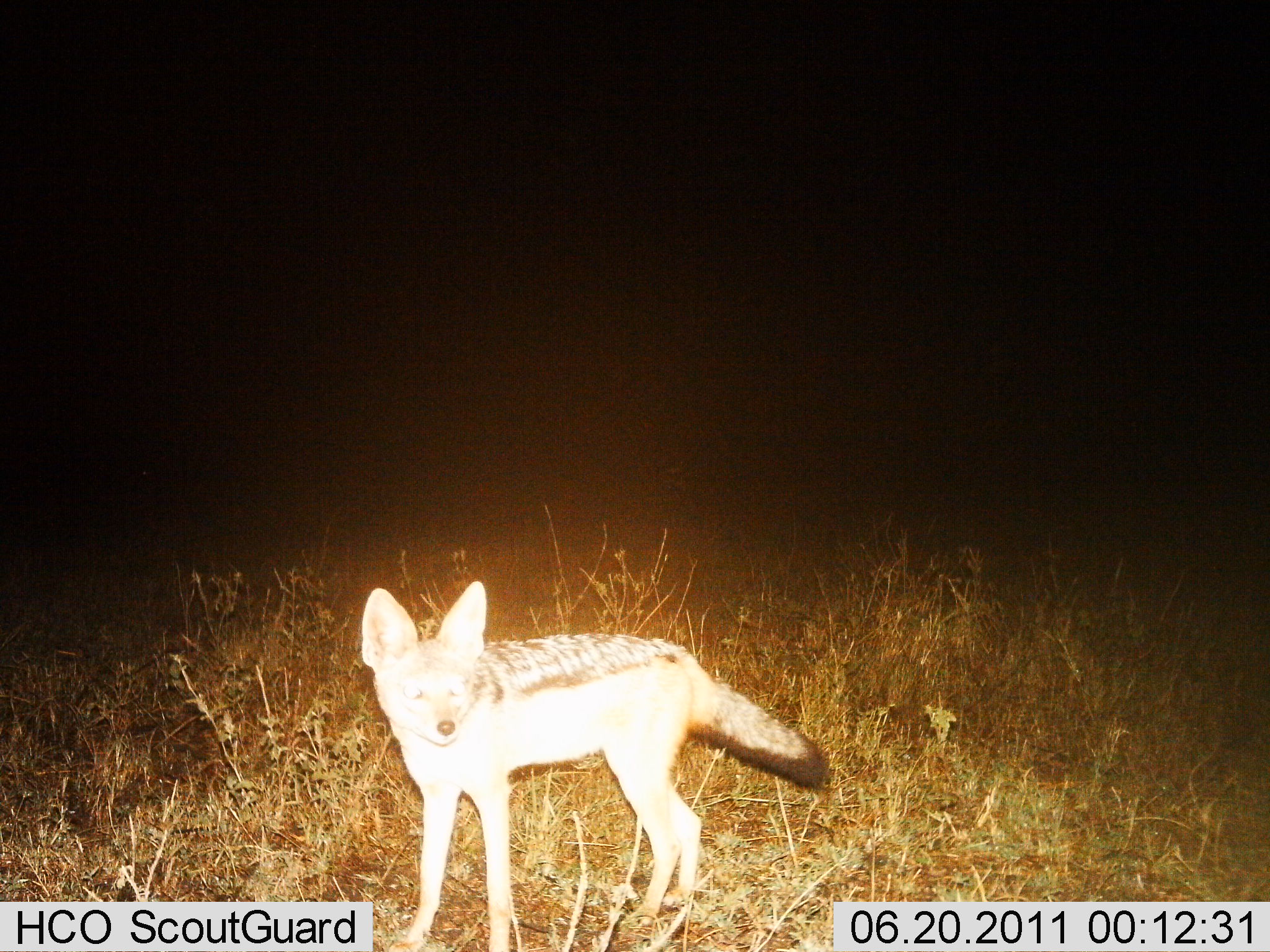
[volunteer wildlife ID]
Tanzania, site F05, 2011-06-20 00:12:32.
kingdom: Animalia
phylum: Chordata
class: Mammalia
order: Carnivora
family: Canidae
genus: Lupulella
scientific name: Lupulella mesomelas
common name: black-backed jackal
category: jackal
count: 1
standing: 100%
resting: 0%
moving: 0%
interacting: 0%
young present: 10%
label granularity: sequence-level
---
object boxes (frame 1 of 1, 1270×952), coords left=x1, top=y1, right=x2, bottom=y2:
animal: left=358, top=579, right=828, bottom=952